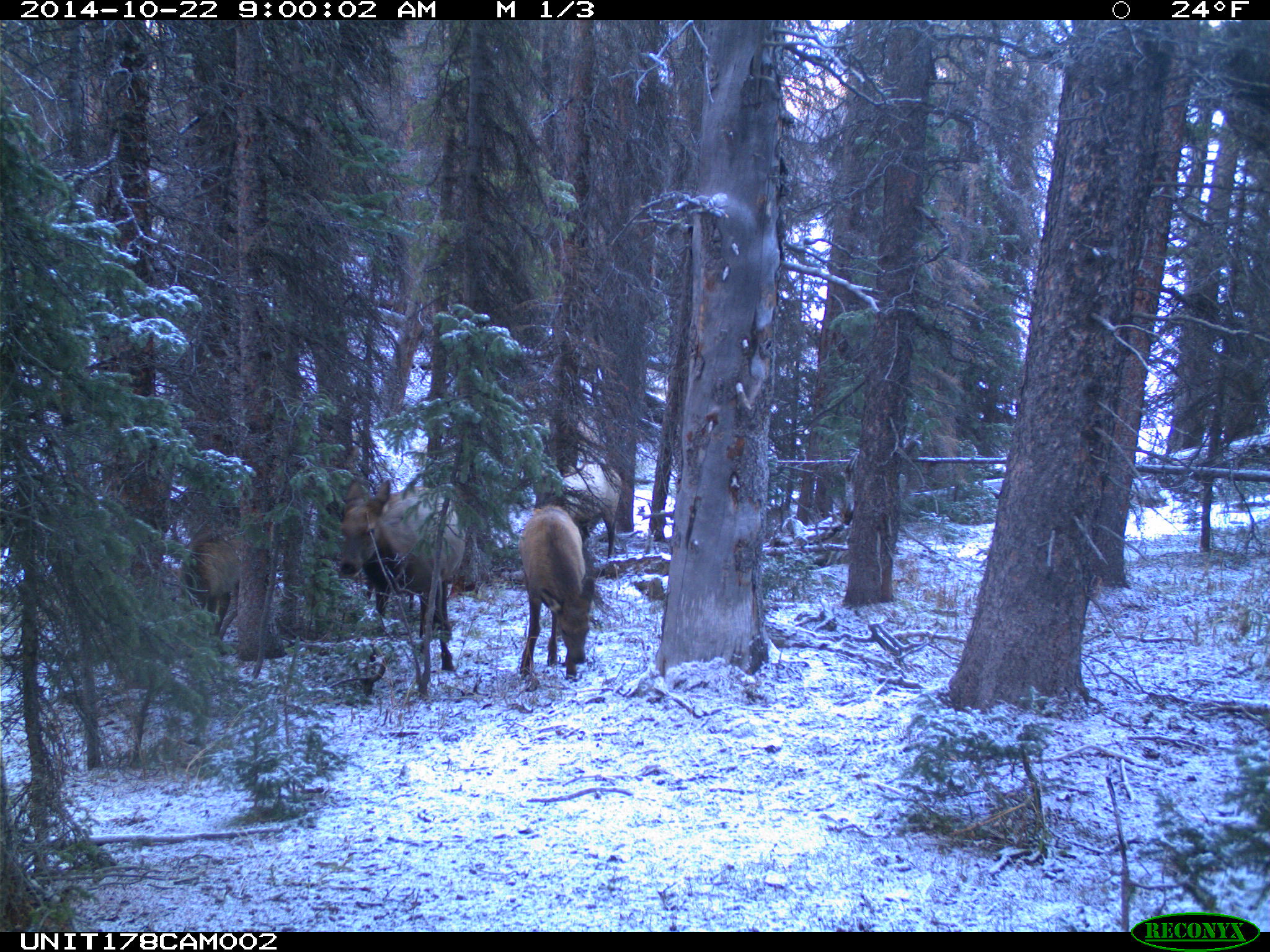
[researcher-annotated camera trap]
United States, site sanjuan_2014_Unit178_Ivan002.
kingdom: Animalia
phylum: Chordata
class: Mammalia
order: Artiodactyla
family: Cervidae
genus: Cervus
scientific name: Cervus elaphus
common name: red deer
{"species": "Cervus elaphus (red deer)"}